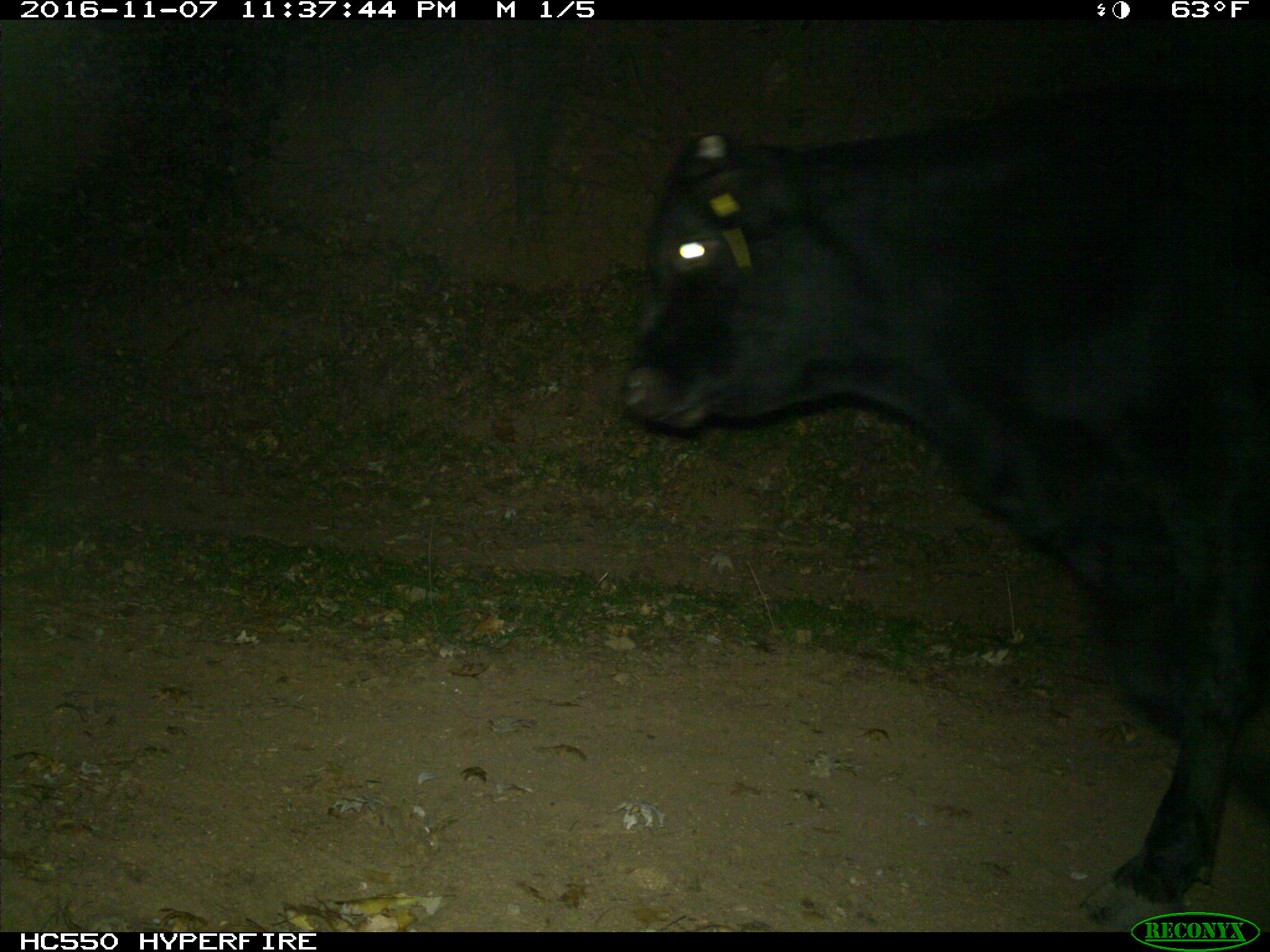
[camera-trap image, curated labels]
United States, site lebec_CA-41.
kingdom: Animalia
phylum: Chordata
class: Mammalia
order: Artiodactyla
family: Bovidae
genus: Bos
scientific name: Bos taurus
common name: domestic cow